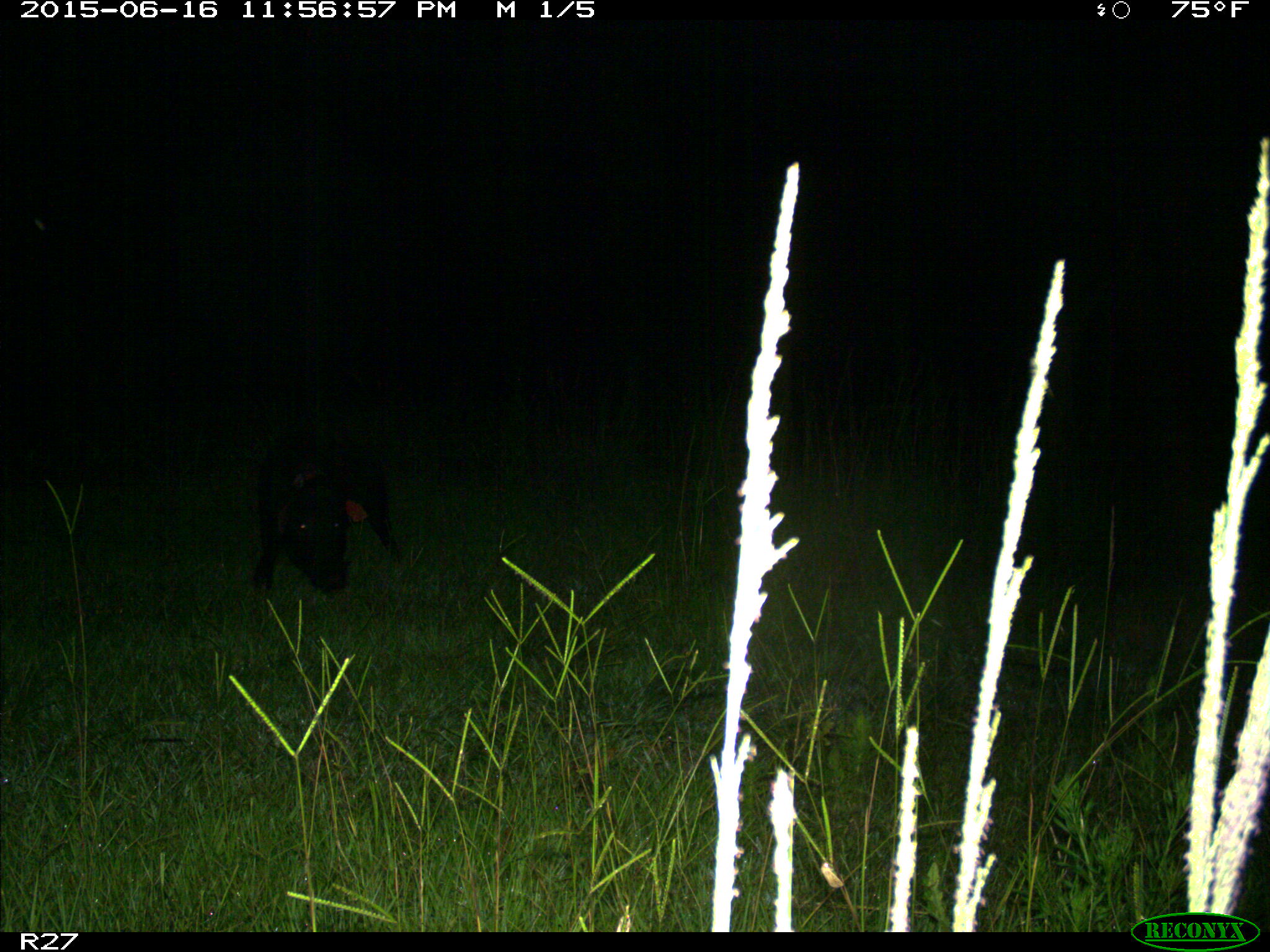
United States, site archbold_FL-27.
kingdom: Animalia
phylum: Chordata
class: Mammalia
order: Artiodactyla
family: Suidae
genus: Sus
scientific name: Sus scrofa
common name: wild boar